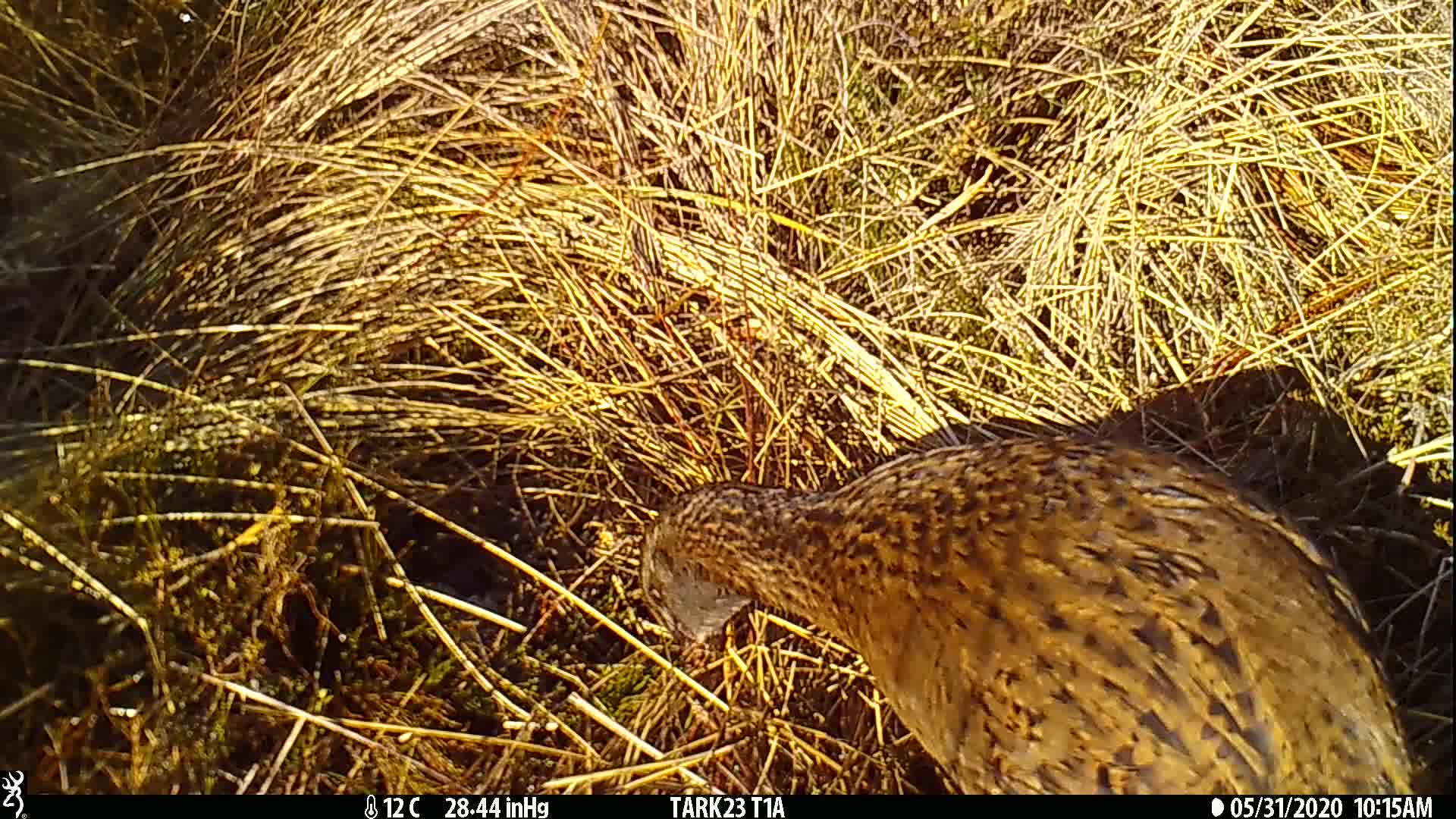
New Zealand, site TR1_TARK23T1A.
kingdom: Animalia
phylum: Chordata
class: Aves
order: Gruiformes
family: Rallidae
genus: Gallirallus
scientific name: Gallirallus australis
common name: weka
Weka (Gallirallus australis).